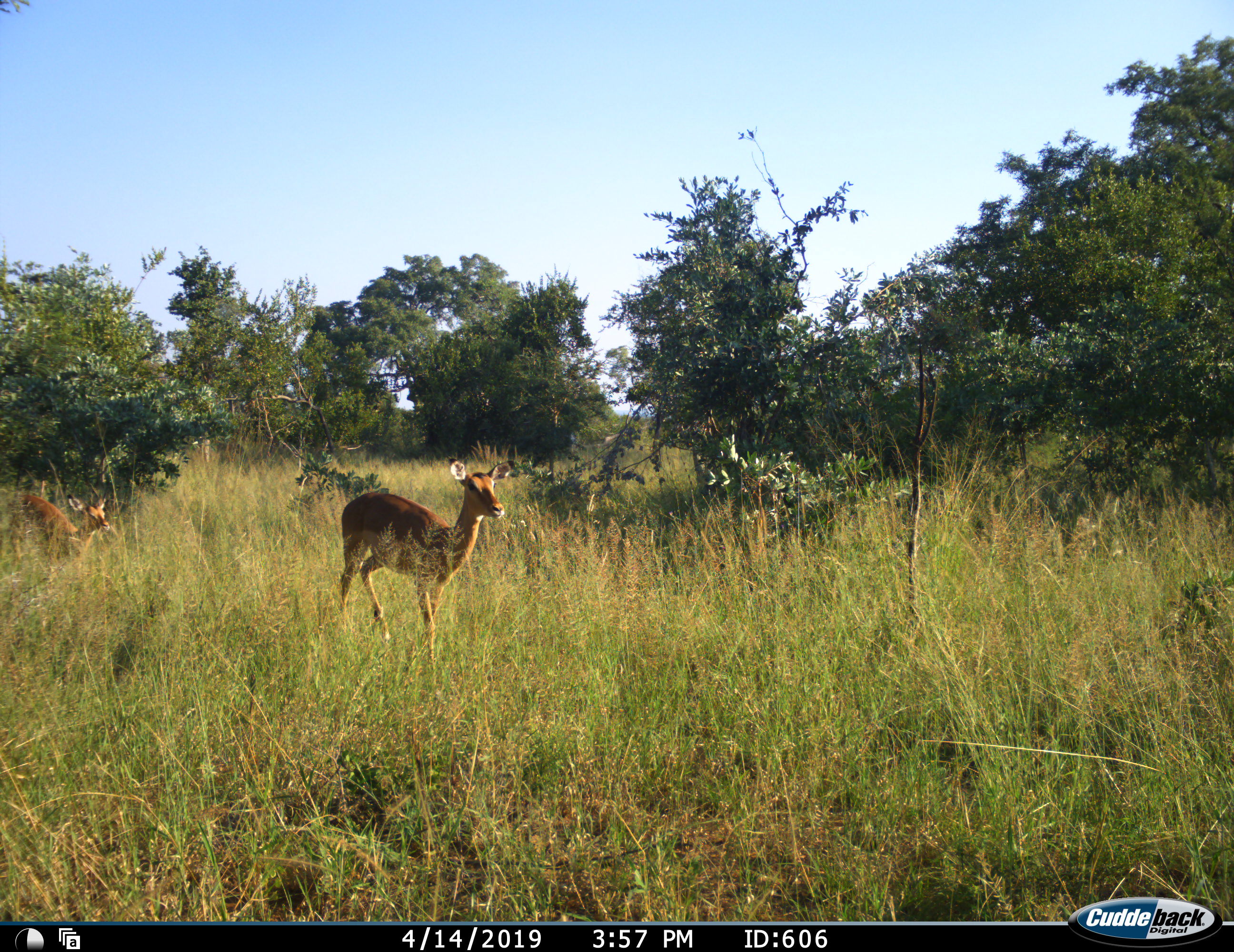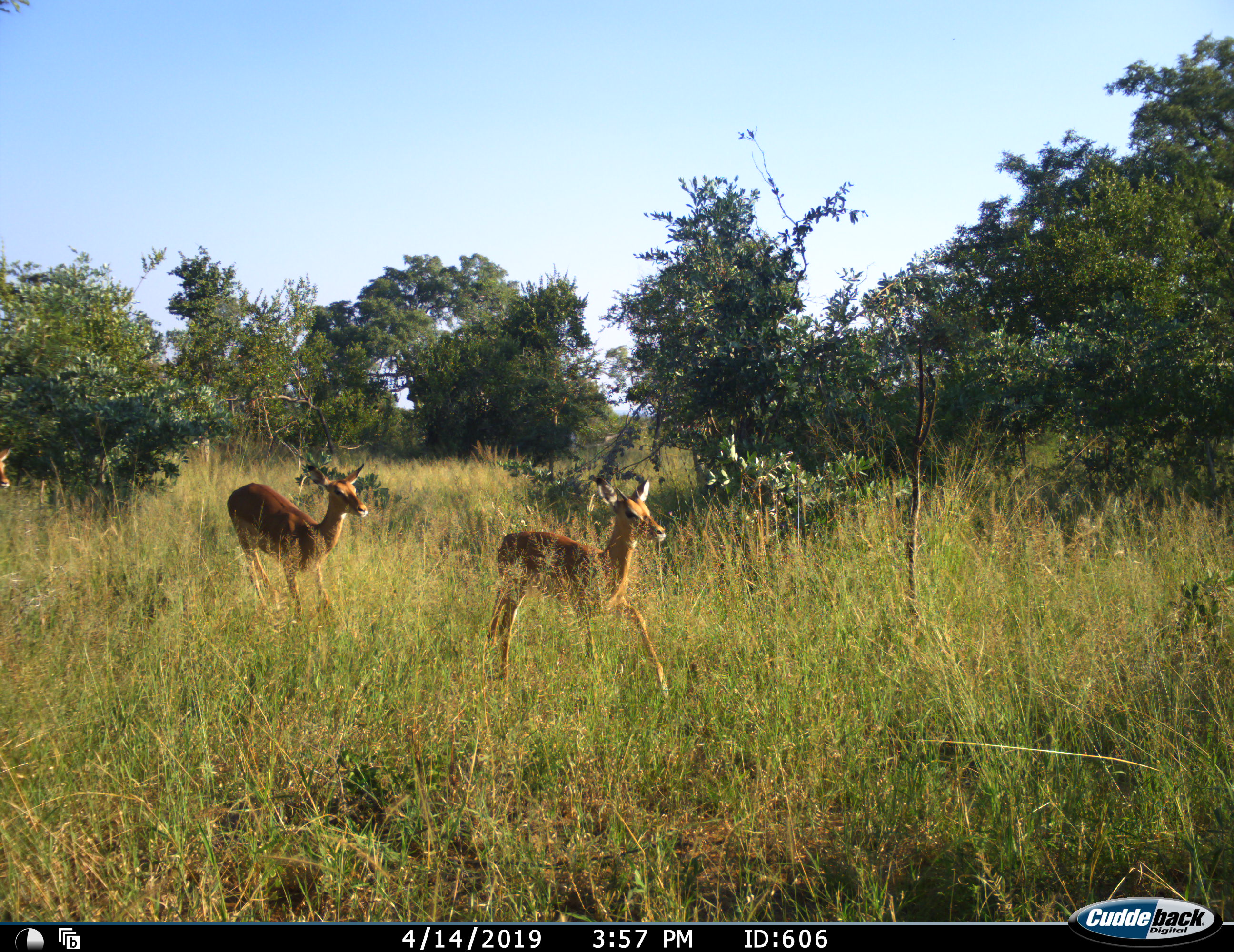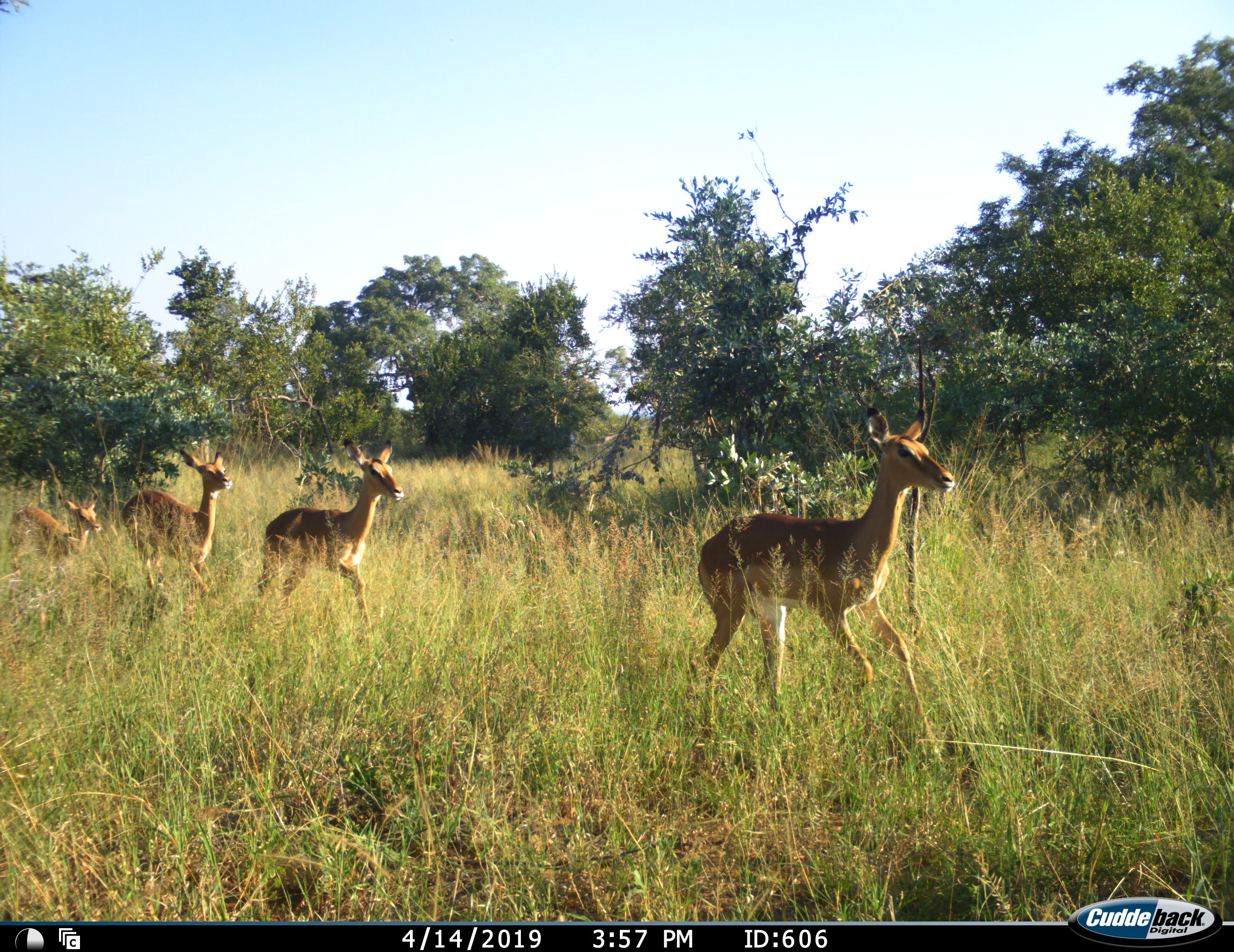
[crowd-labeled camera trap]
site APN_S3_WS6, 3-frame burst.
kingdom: Animalia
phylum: Chordata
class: Mammalia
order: Artiodactyla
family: Bovidae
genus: Aepyceros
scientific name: Aepyceros melampus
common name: impala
Impala (Aepyceros melampus), count 4. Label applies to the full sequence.